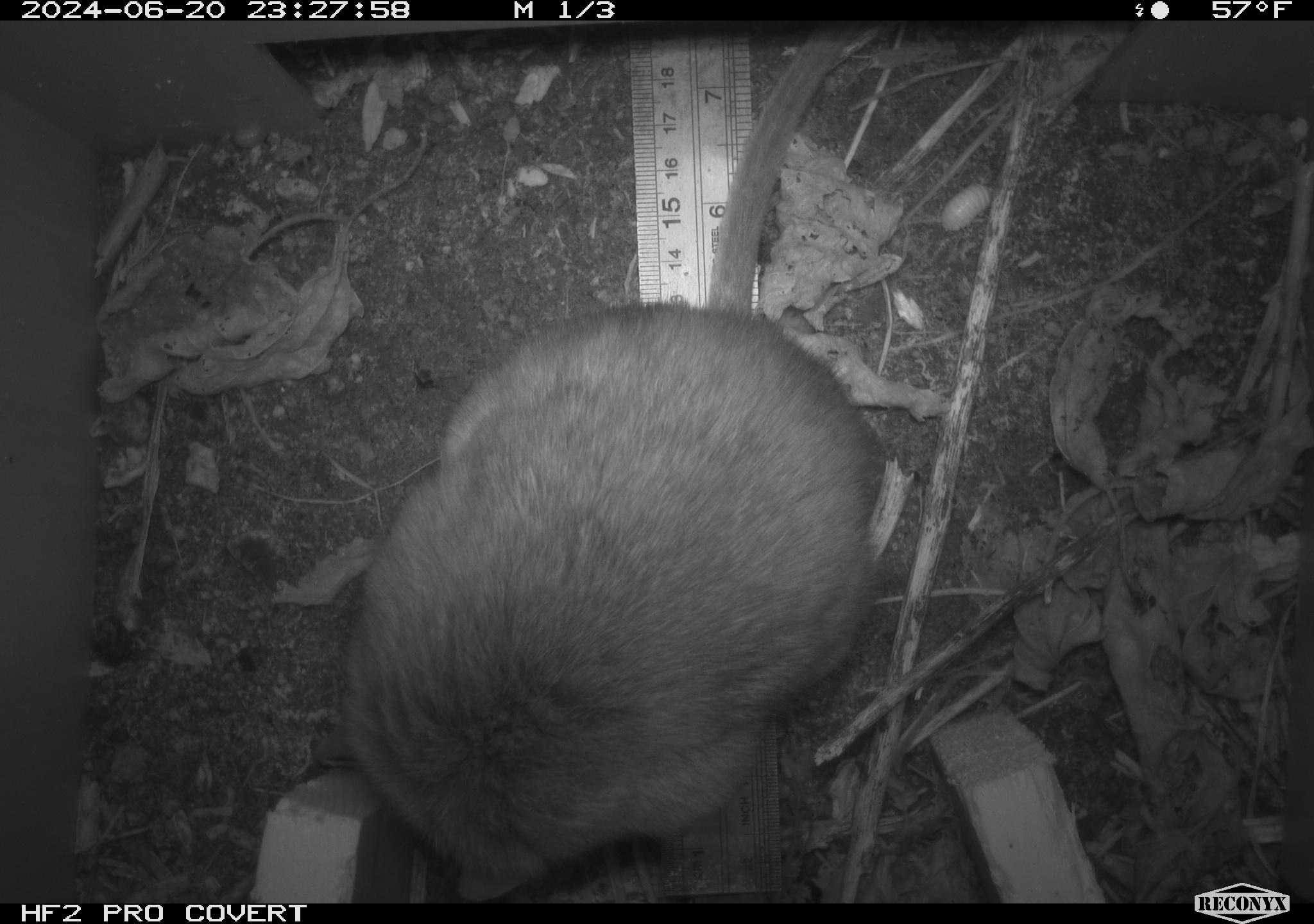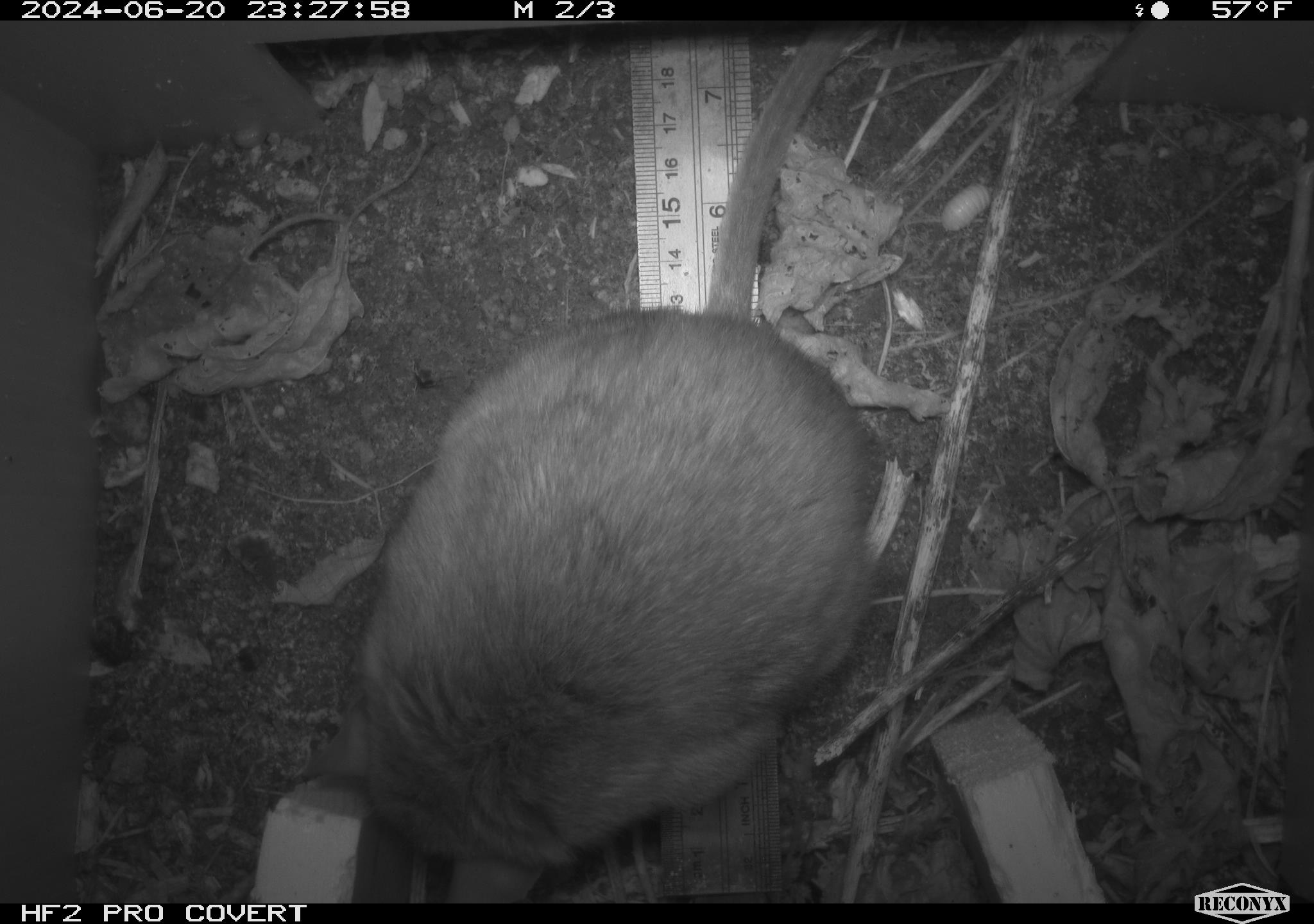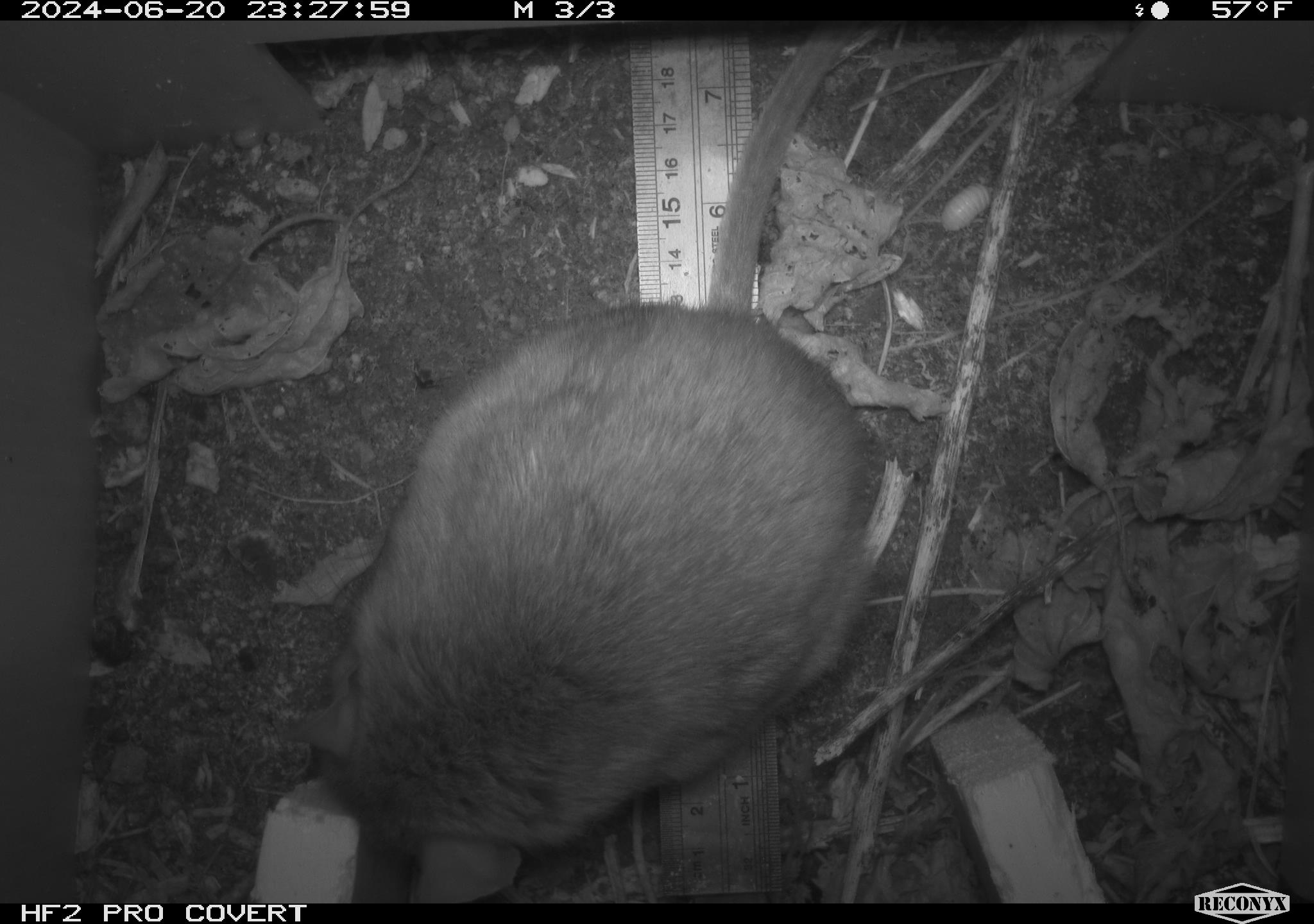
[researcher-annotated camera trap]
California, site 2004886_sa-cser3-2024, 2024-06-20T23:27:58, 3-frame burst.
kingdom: Animalia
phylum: Chordata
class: Mammalia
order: Rodentia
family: Muridae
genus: Rattus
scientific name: Rattus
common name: rat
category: rattus species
Rattus species (rat) (Rattus).